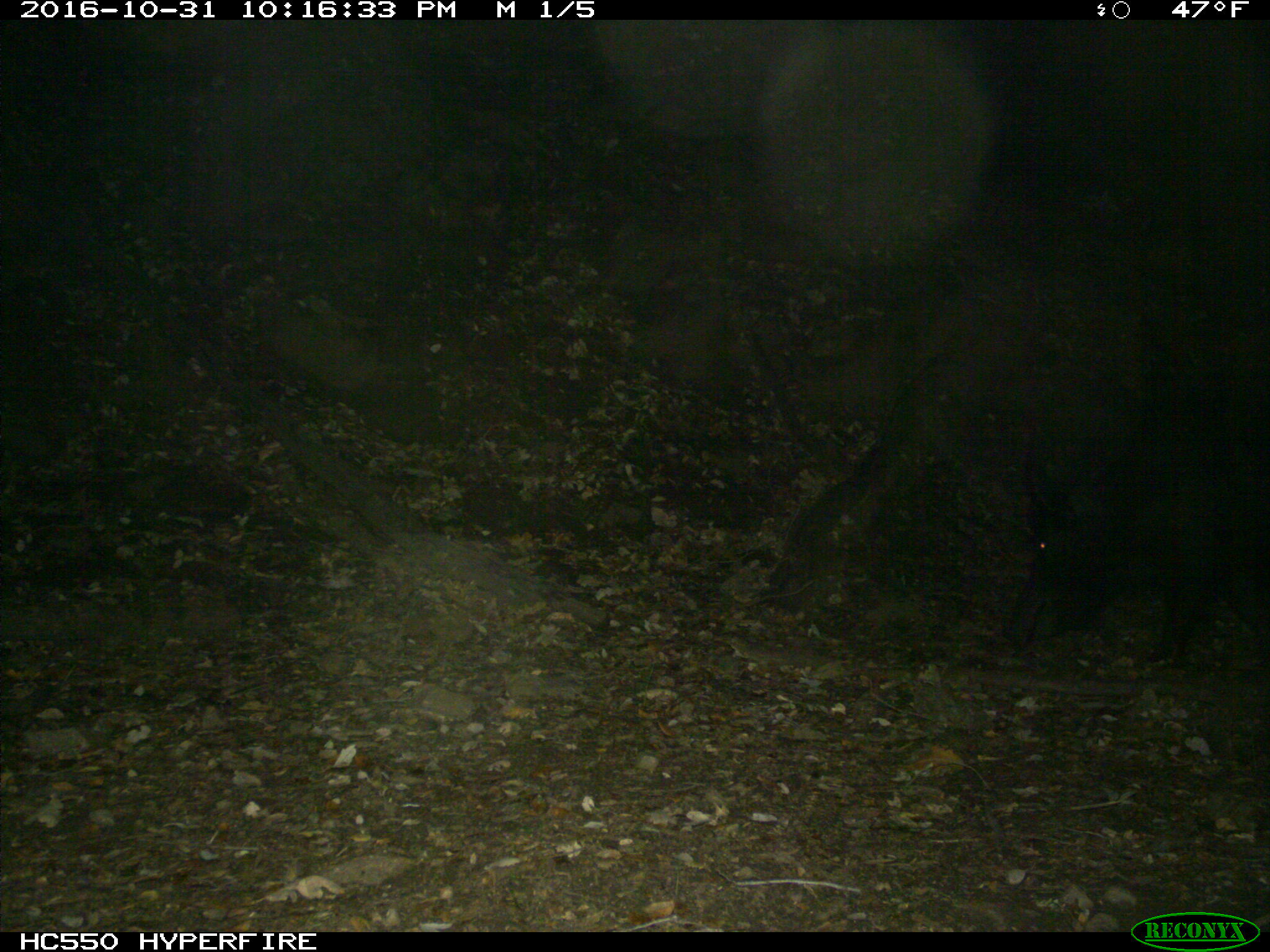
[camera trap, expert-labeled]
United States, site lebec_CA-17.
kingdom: Animalia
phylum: Chordata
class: Mammalia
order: Artiodactyla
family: Suidae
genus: Sus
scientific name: Sus scrofa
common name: wild boar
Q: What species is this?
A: Sus scrofa (wild boar).